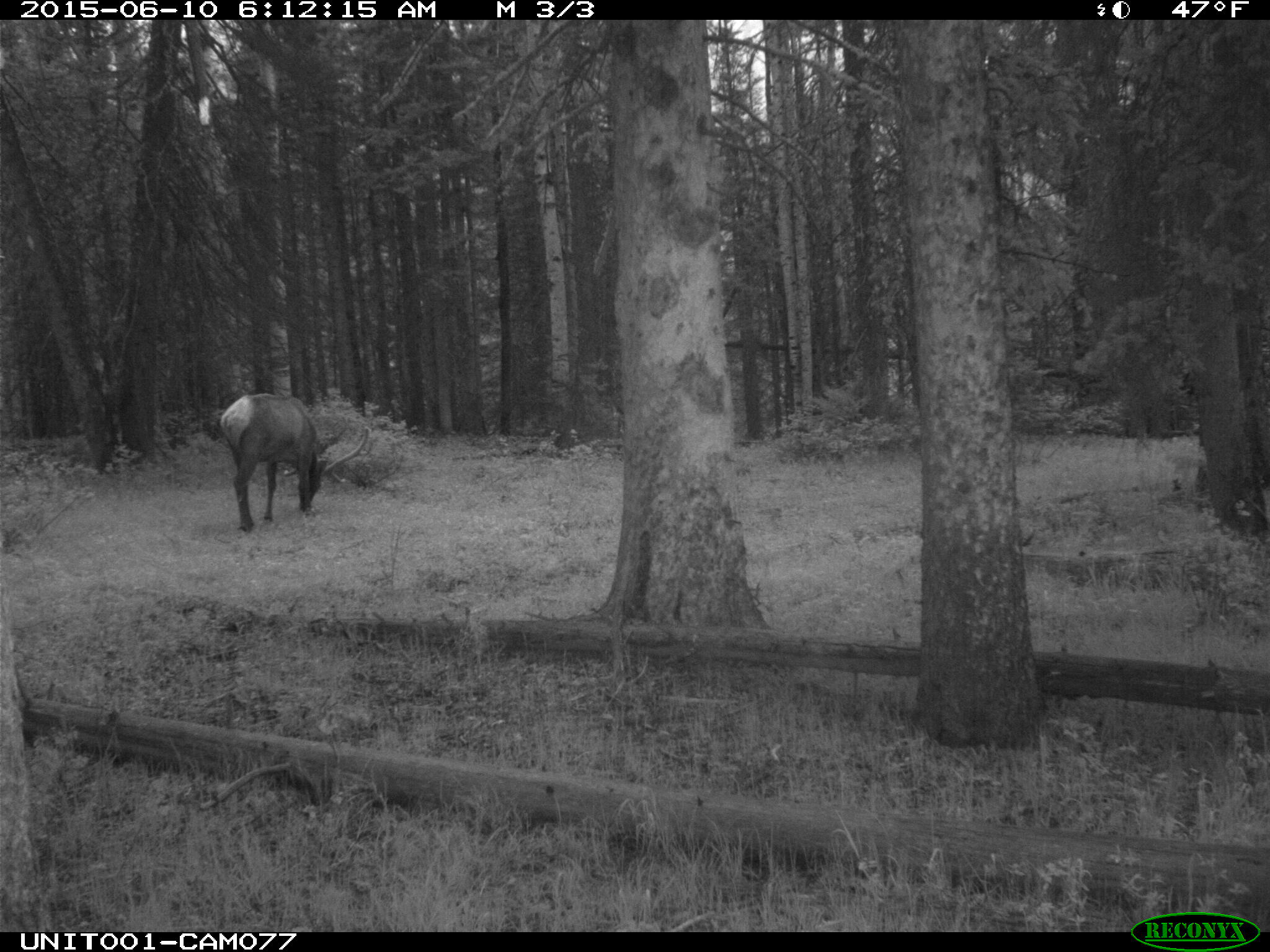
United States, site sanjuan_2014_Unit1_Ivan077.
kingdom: Animalia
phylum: Chordata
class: Mammalia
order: Artiodactyla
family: Cervidae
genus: Cervus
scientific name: Cervus elaphus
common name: red deer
Cervus elaphus (red deer).